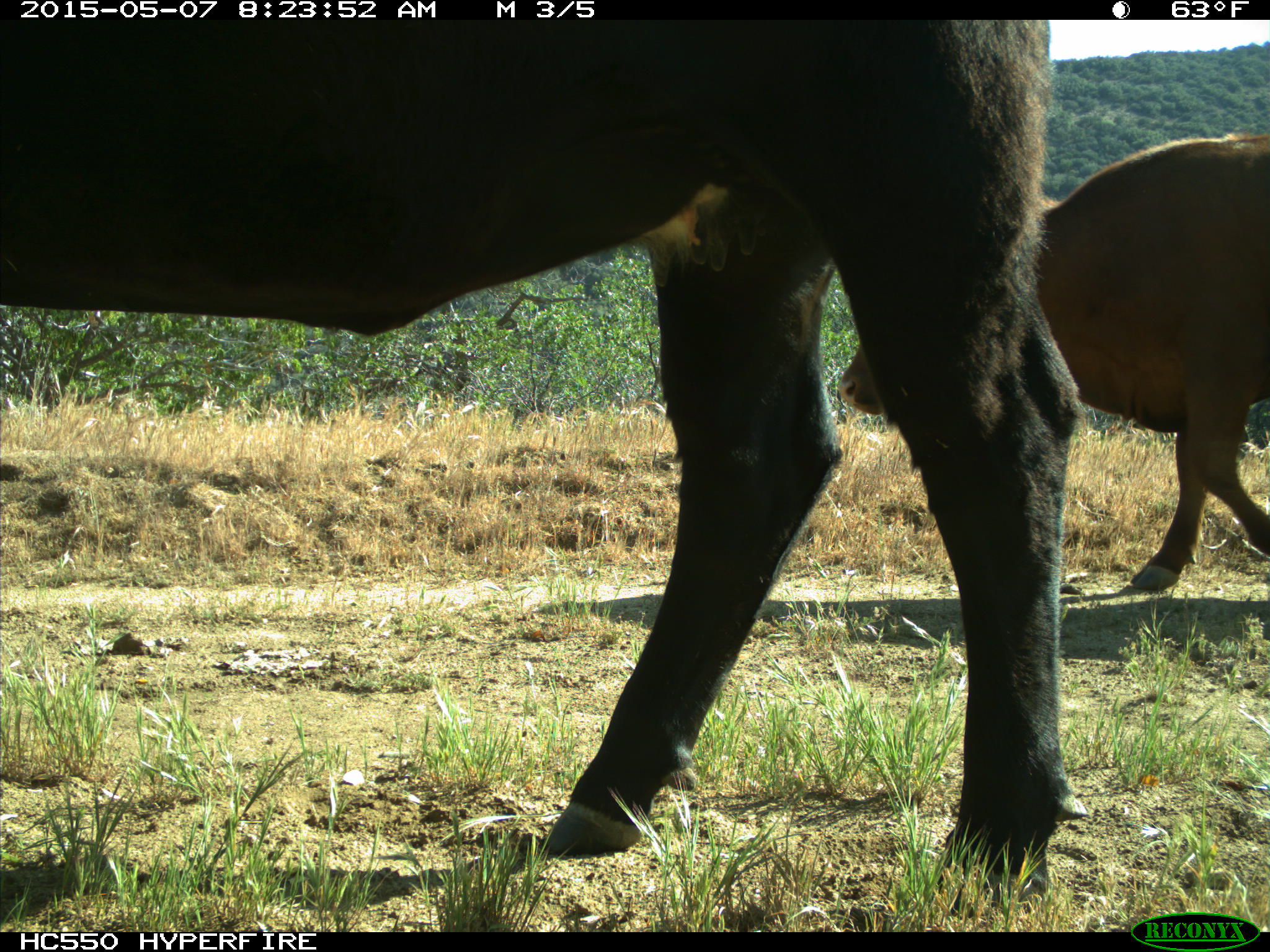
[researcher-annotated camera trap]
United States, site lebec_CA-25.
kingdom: Animalia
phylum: Chordata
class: Mammalia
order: Artiodactyla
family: Bovidae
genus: Bos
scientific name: Bos taurus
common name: domestic cow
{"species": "Bos taurus (domestic cow)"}